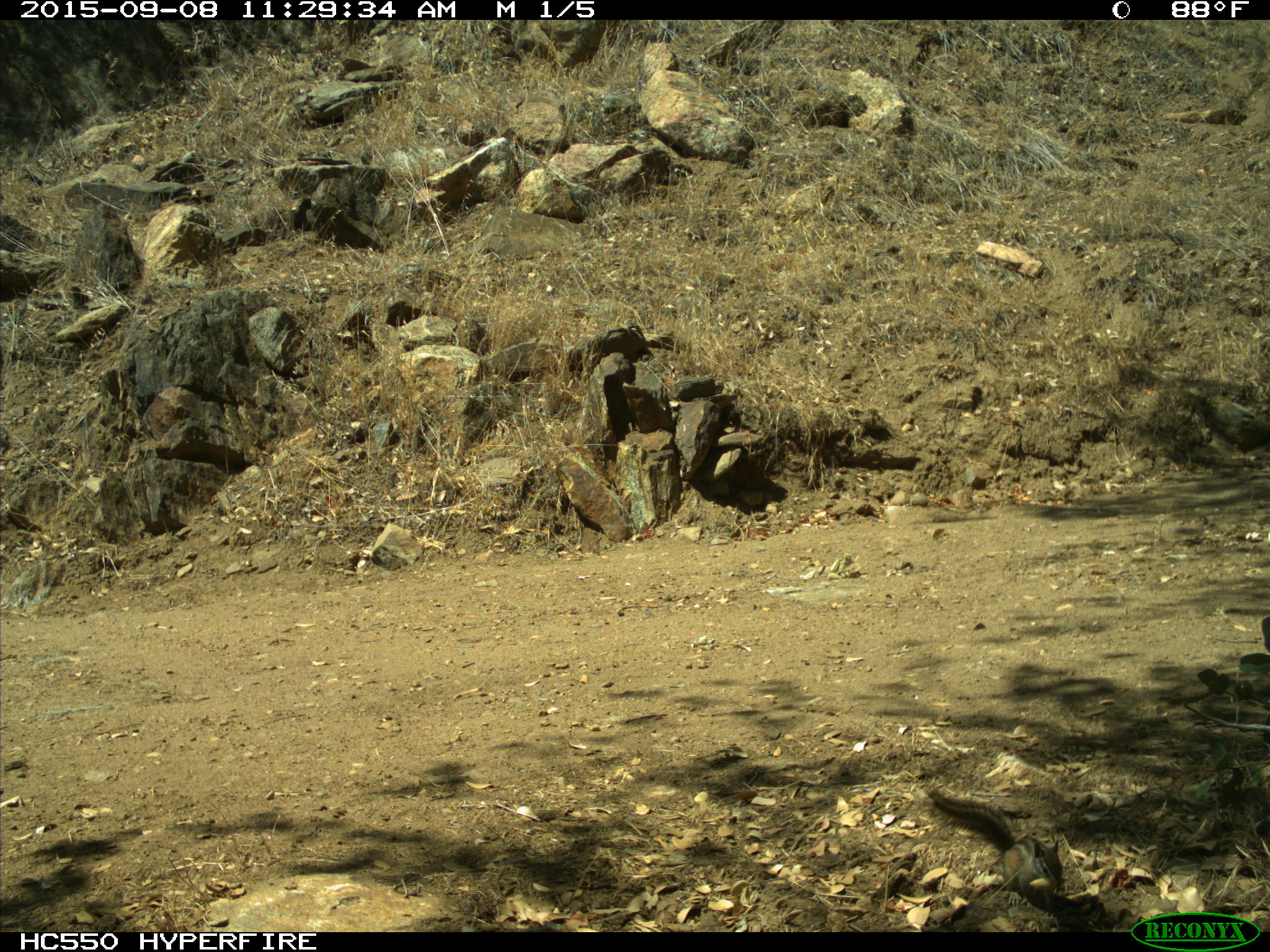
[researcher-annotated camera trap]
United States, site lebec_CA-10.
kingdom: Animalia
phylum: Chordata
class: Mammalia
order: Rodentia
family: Sciuridae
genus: Tamias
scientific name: Tamias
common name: chipmunk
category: unidentified chipmunk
Unidentified chipmunk (chipmunk) (Tamias).